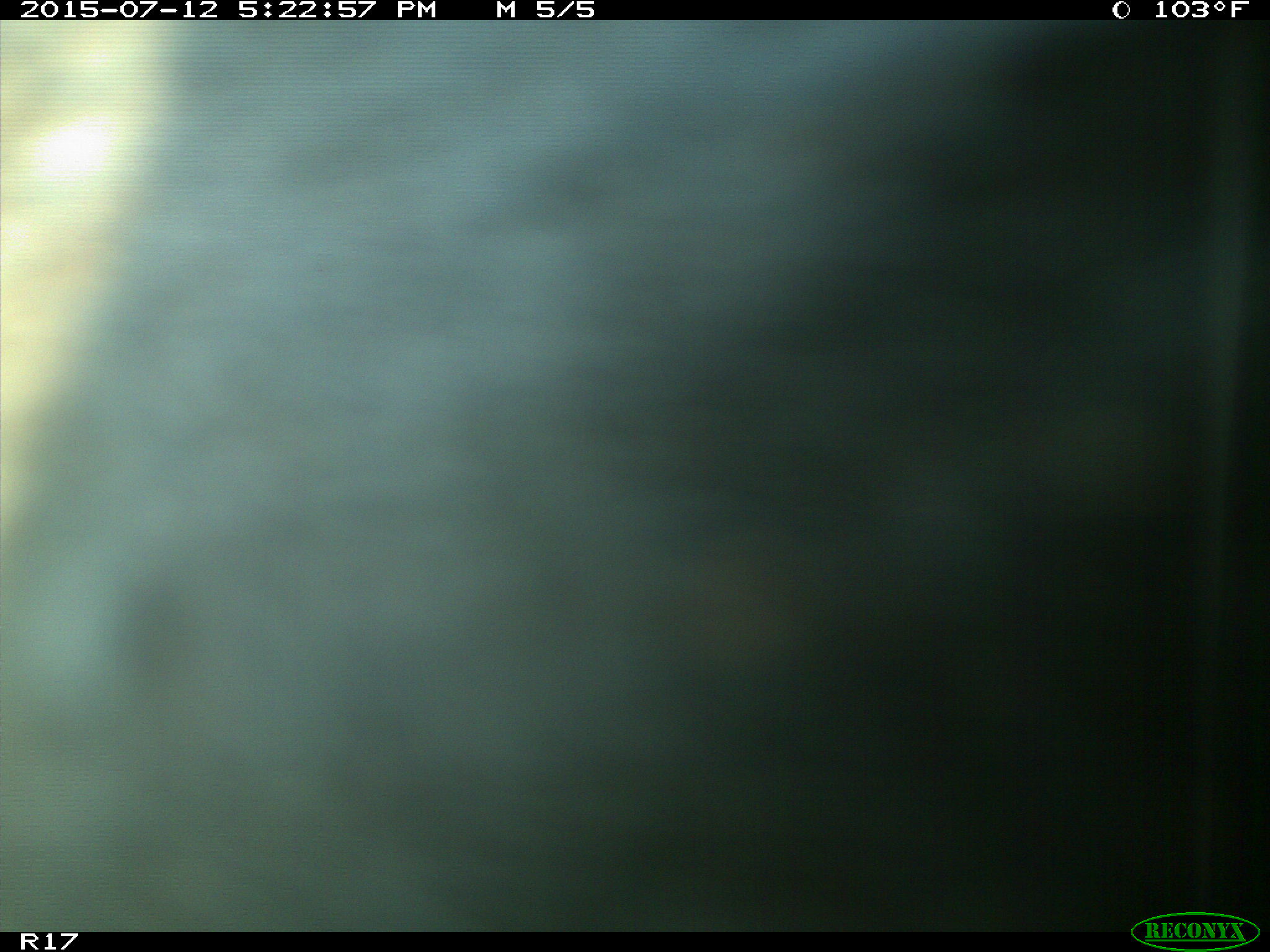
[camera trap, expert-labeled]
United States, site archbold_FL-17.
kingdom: Animalia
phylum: Chordata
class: Mammalia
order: Artiodactyla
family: Bovidae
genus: Bos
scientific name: Bos taurus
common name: domestic cow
Bos taurus (domestic cow).